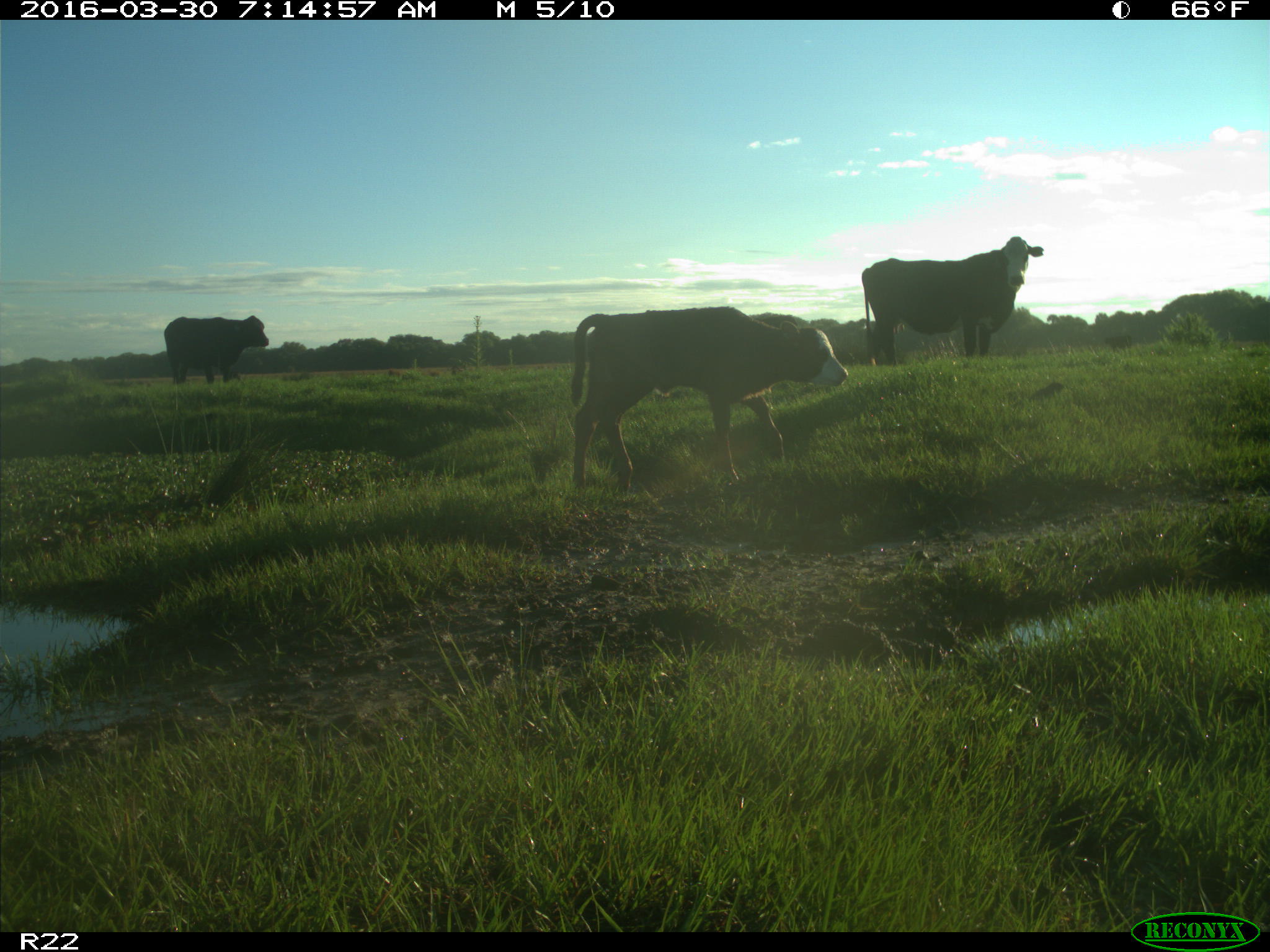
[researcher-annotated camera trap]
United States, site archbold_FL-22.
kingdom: Animalia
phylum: Chordata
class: Mammalia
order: Artiodactyla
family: Bovidae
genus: Bos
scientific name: Bos taurus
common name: domestic cow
Bos taurus (domestic cow).